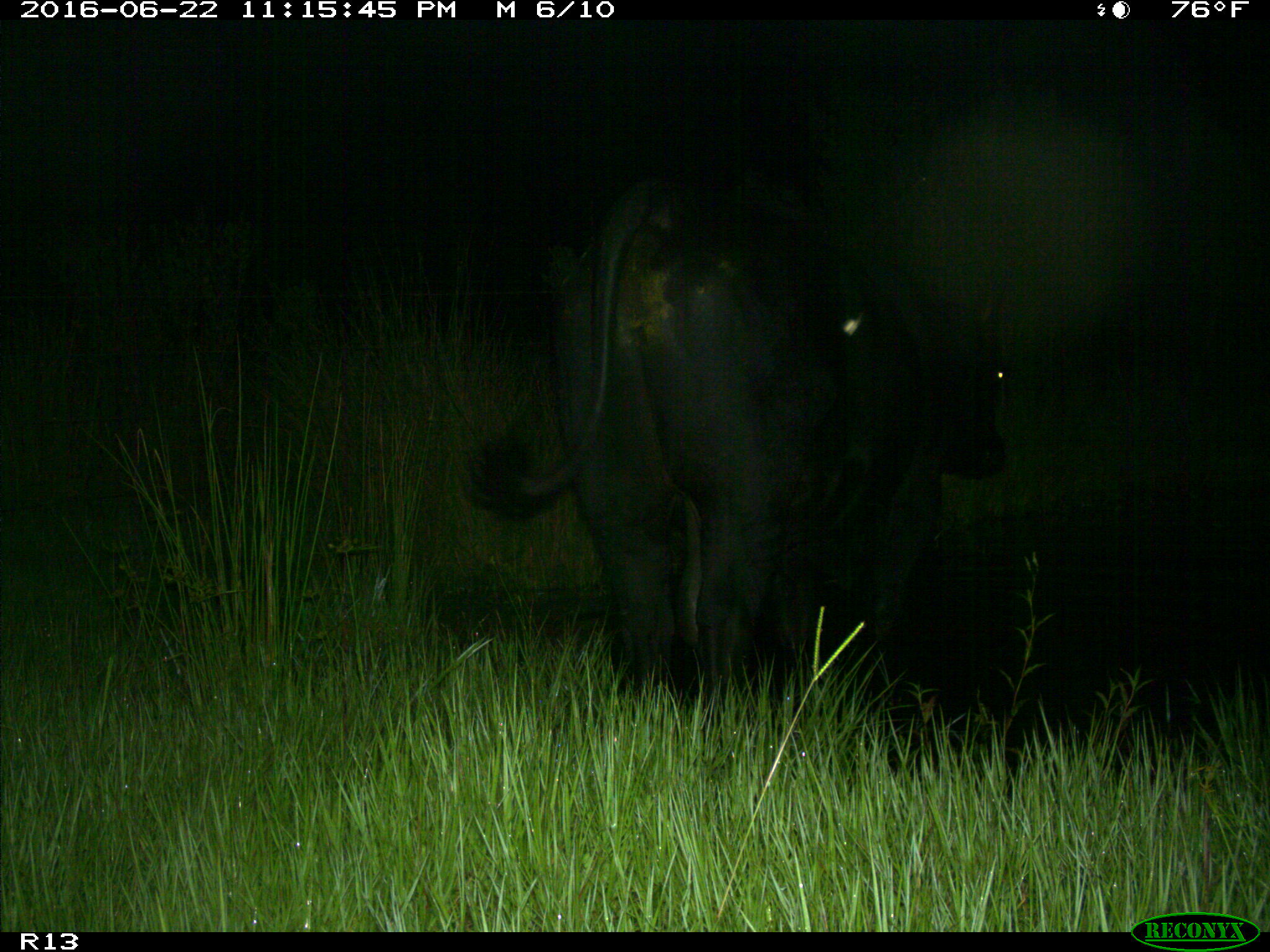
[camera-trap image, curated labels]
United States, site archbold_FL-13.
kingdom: Animalia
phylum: Chordata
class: Mammalia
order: Artiodactyla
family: Bovidae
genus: Bos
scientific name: Bos taurus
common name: domestic cow